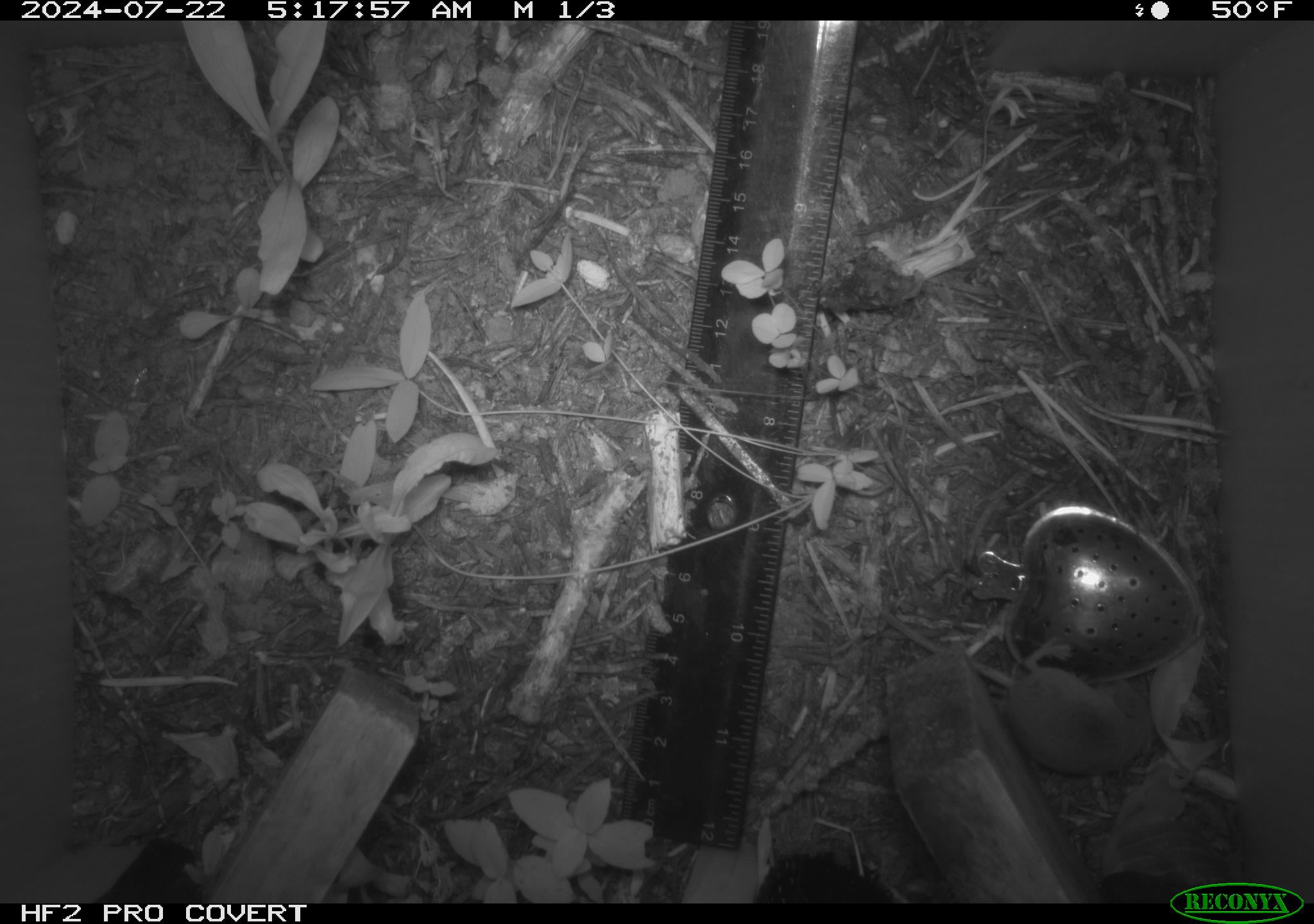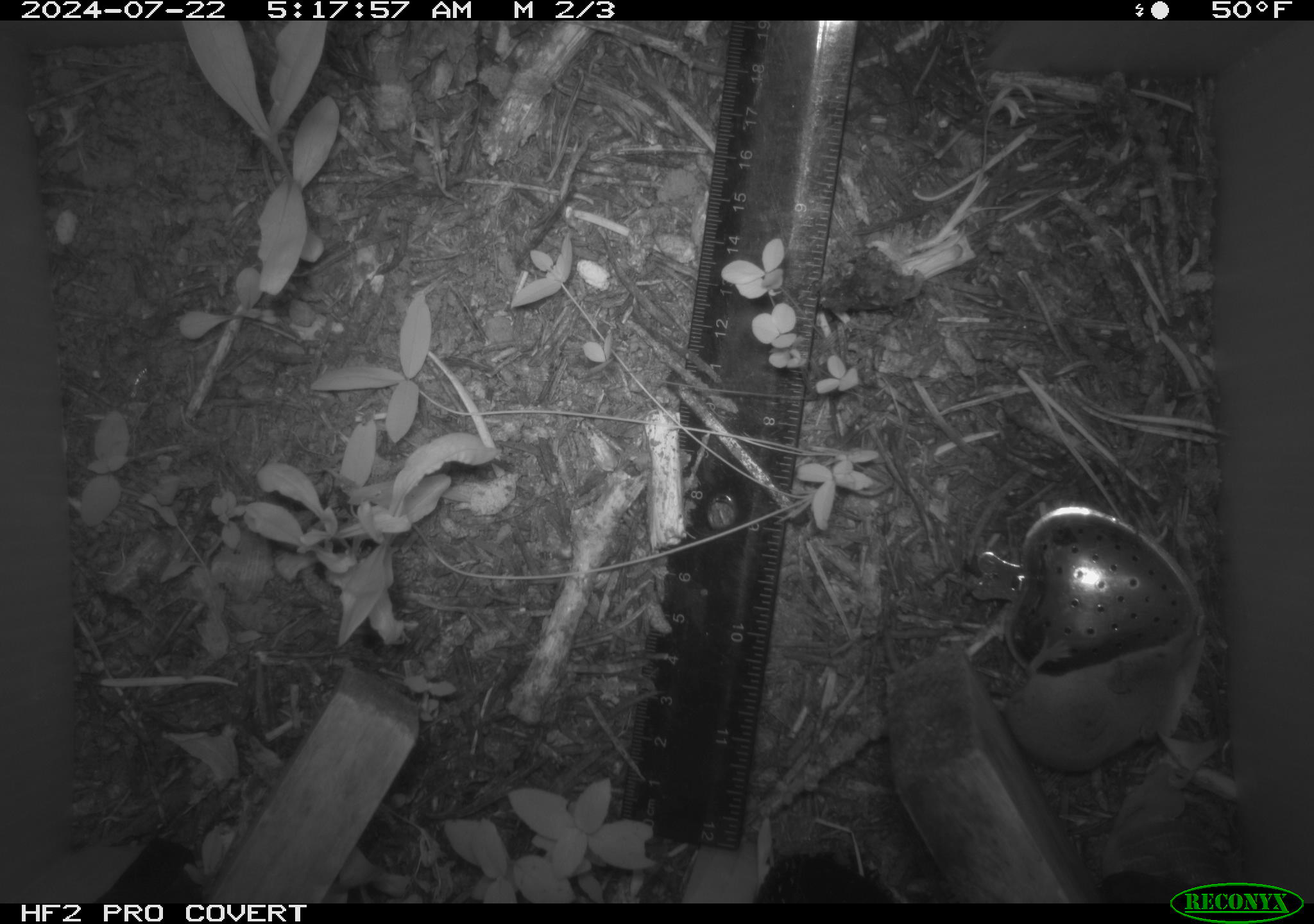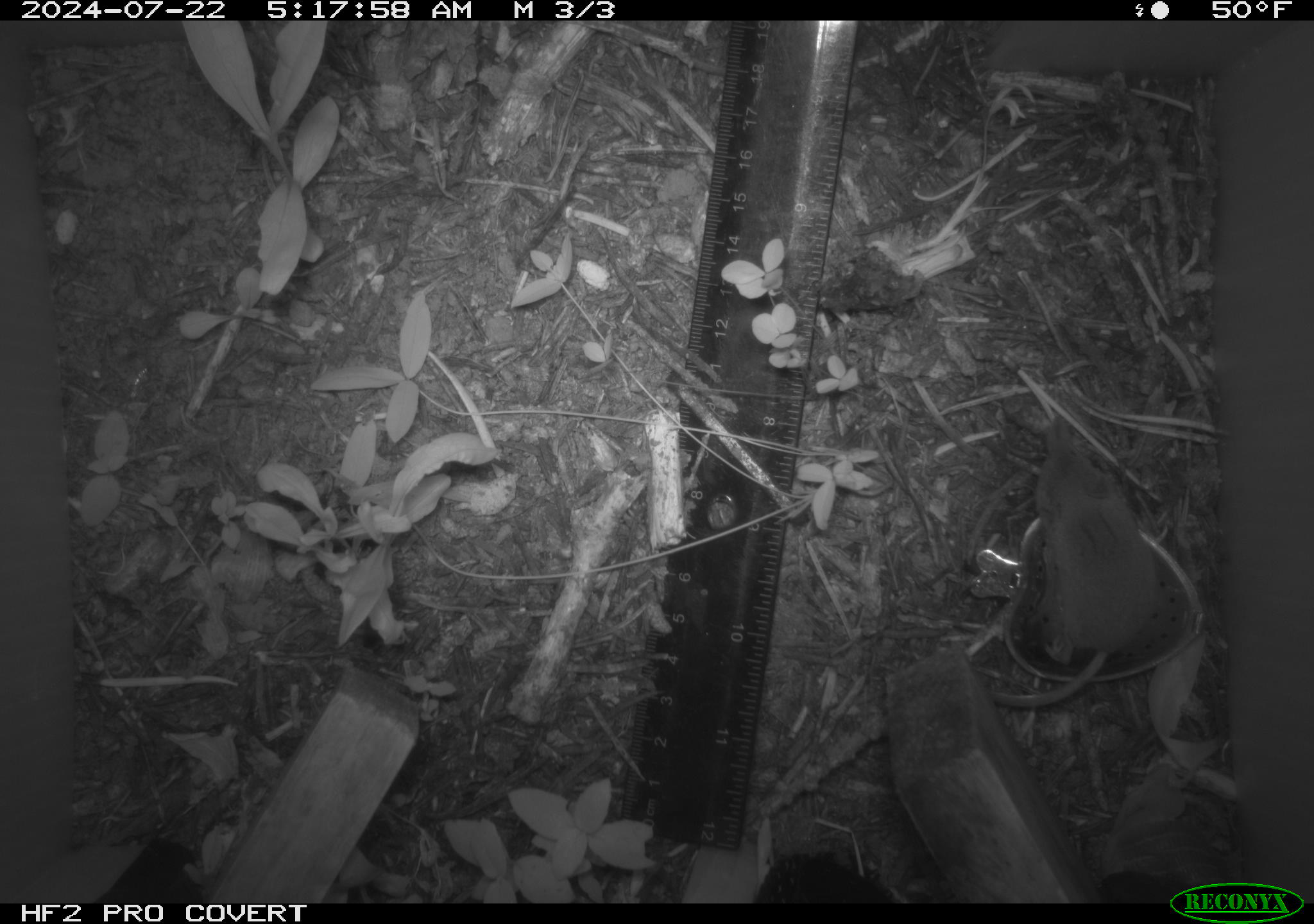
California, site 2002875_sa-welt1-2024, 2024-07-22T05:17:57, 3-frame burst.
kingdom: Animalia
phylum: Chordata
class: Mammalia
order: Eulipotyphla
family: Soricidae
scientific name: Soricidae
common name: shrews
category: soricidae family